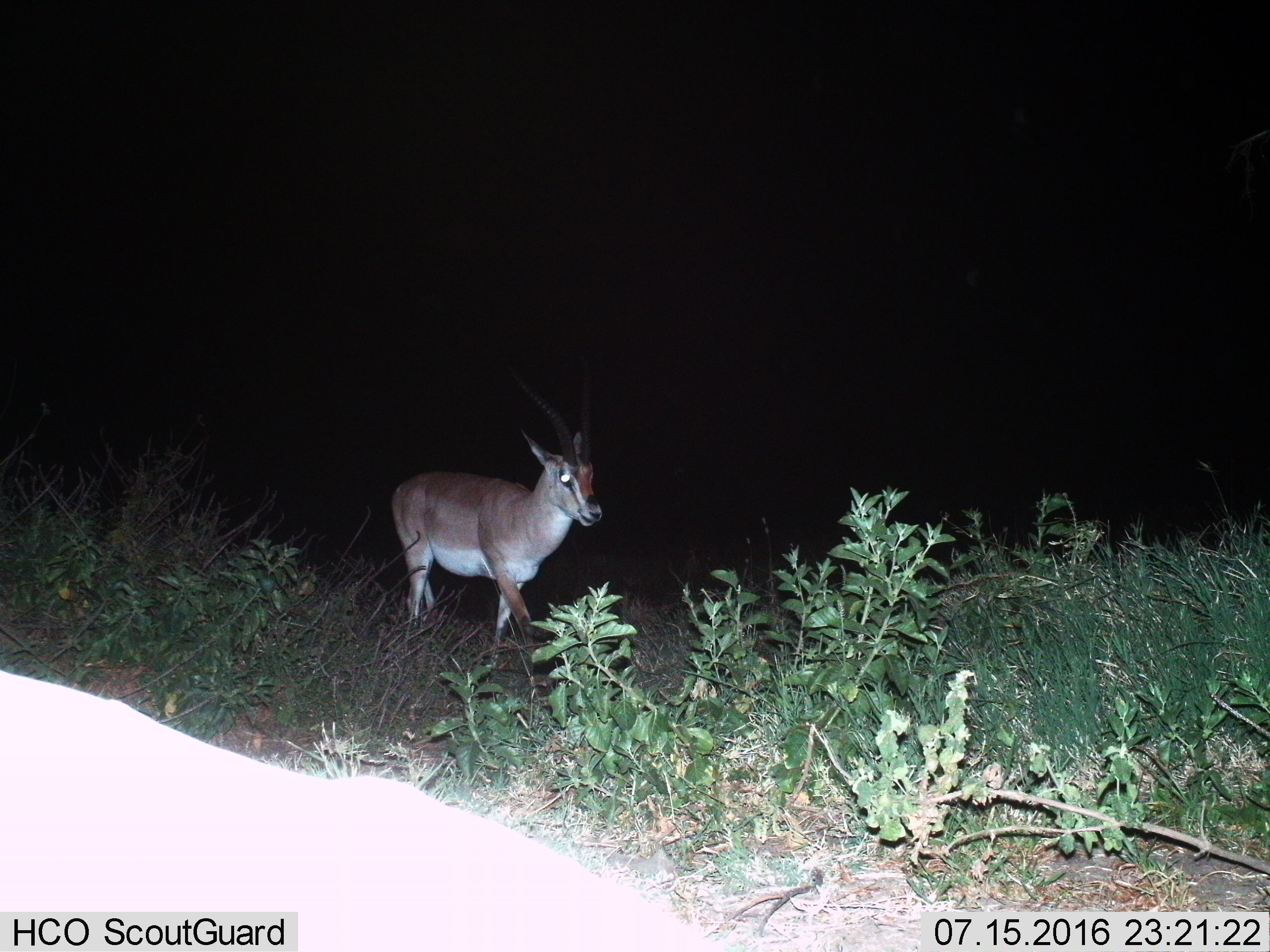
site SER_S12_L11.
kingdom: Animalia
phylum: Chordata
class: Mammalia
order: Artiodactyla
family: Bovidae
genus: Nanger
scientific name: Nanger granti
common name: grant's gazelle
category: gazellegrants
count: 1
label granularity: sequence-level